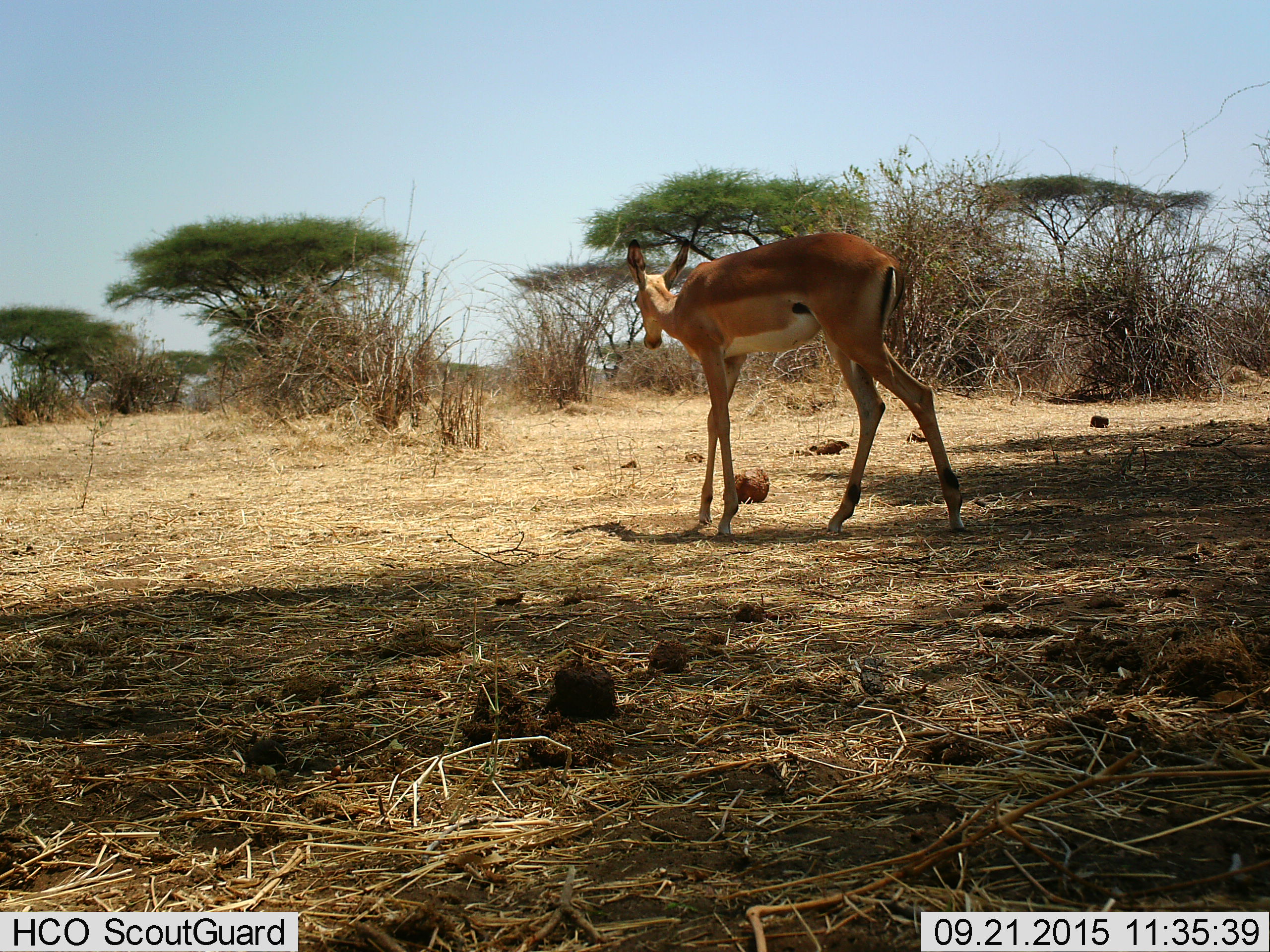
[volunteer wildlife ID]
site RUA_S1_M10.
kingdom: Animalia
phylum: Chordata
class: Mammalia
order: Artiodactyla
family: Bovidae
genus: Aepyceros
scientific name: Aepyceros melampus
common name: impala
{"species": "impala (Aepyceros melampus)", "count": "1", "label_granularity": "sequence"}